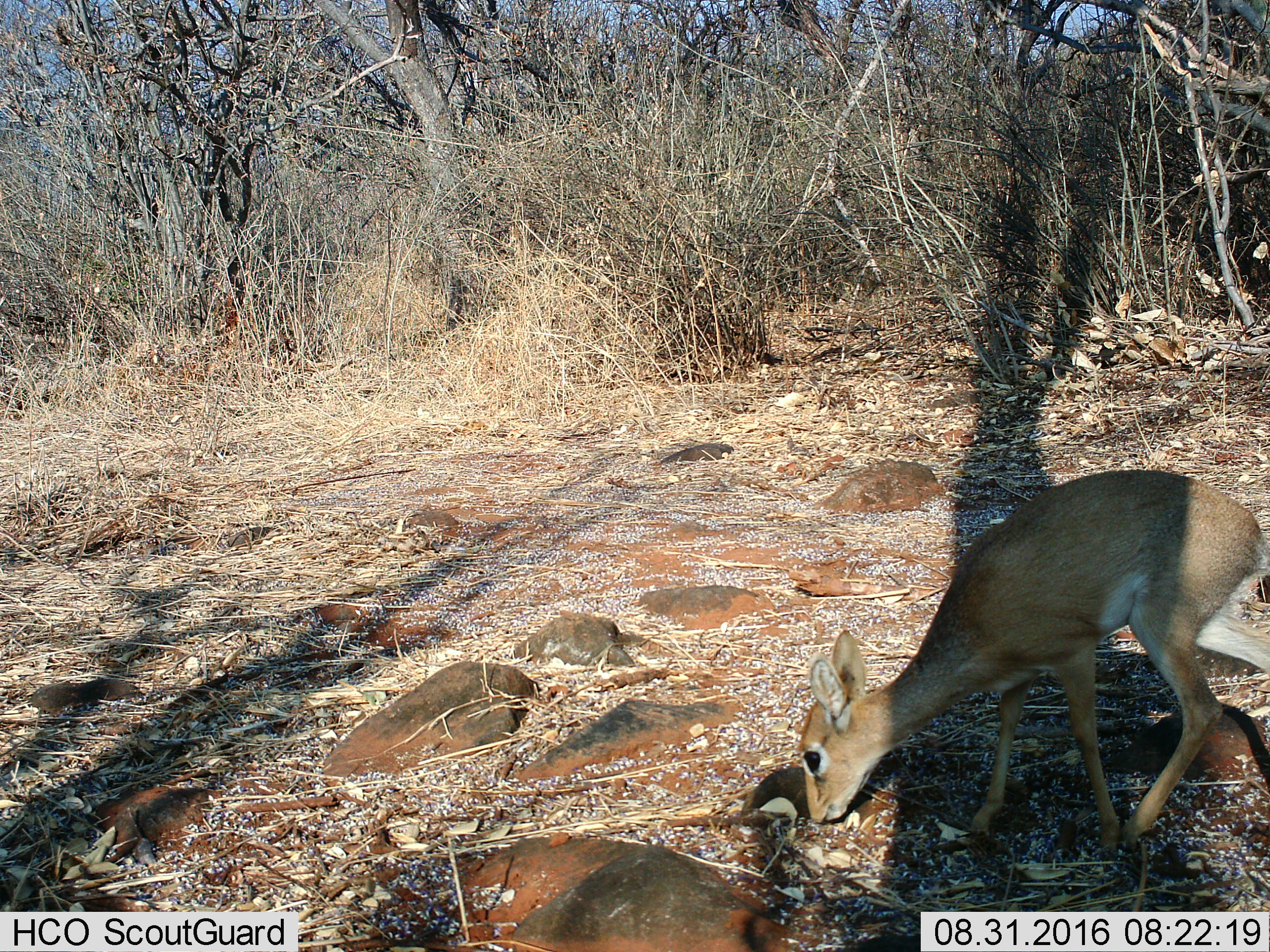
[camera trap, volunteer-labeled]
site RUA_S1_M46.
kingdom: Animalia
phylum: Chordata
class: Mammalia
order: Artiodactyla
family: Bovidae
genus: Madoqua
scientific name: Madoqua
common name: dik-dik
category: dikdik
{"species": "dikdik (dik-dik) (Madoqua)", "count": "1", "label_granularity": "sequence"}